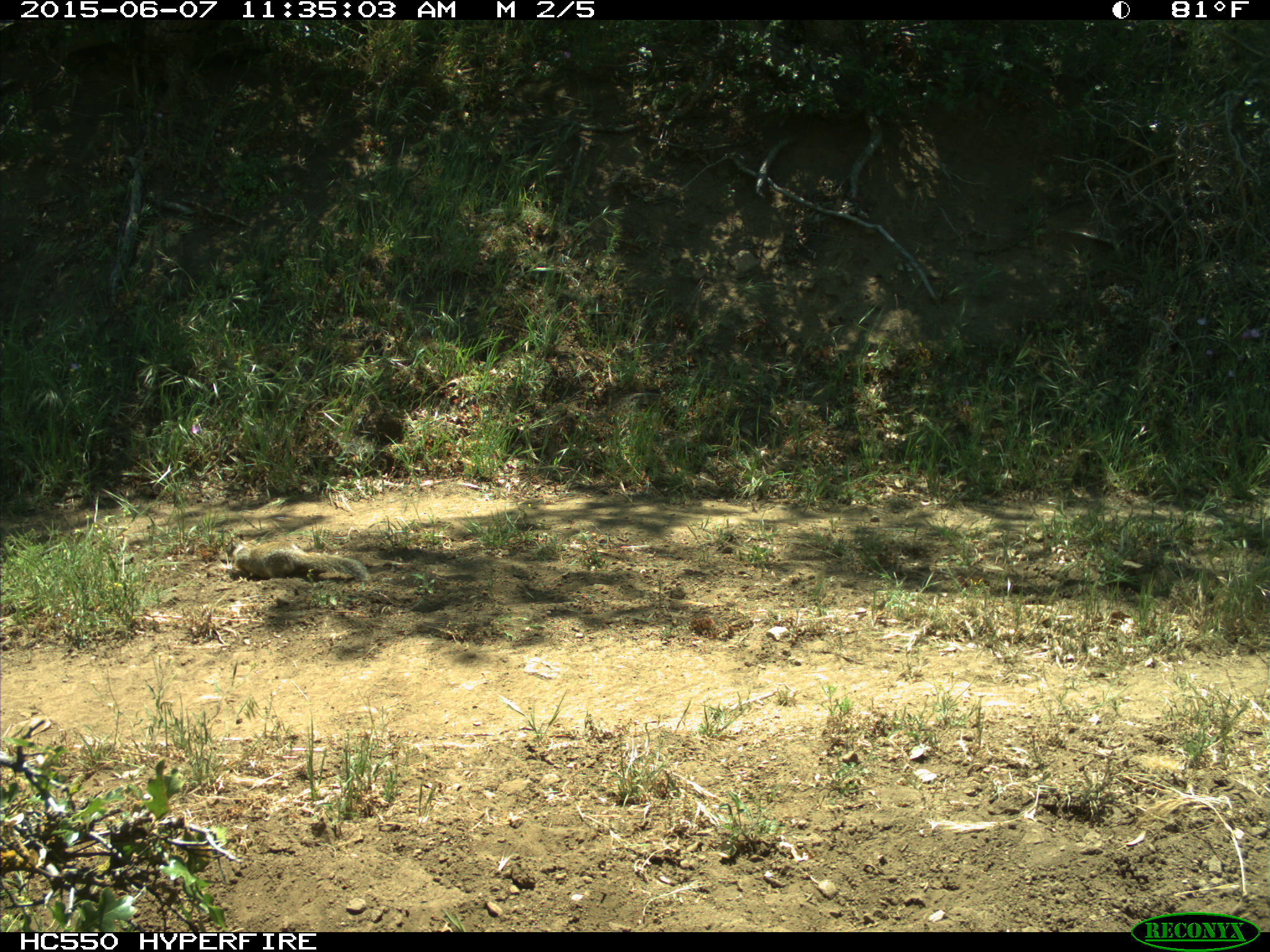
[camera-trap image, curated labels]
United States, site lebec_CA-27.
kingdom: Animalia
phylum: Chordata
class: Mammalia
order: Rodentia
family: Sciuridae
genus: Otospermophilus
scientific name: Otospermophilus beecheyi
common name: california ground squirrel